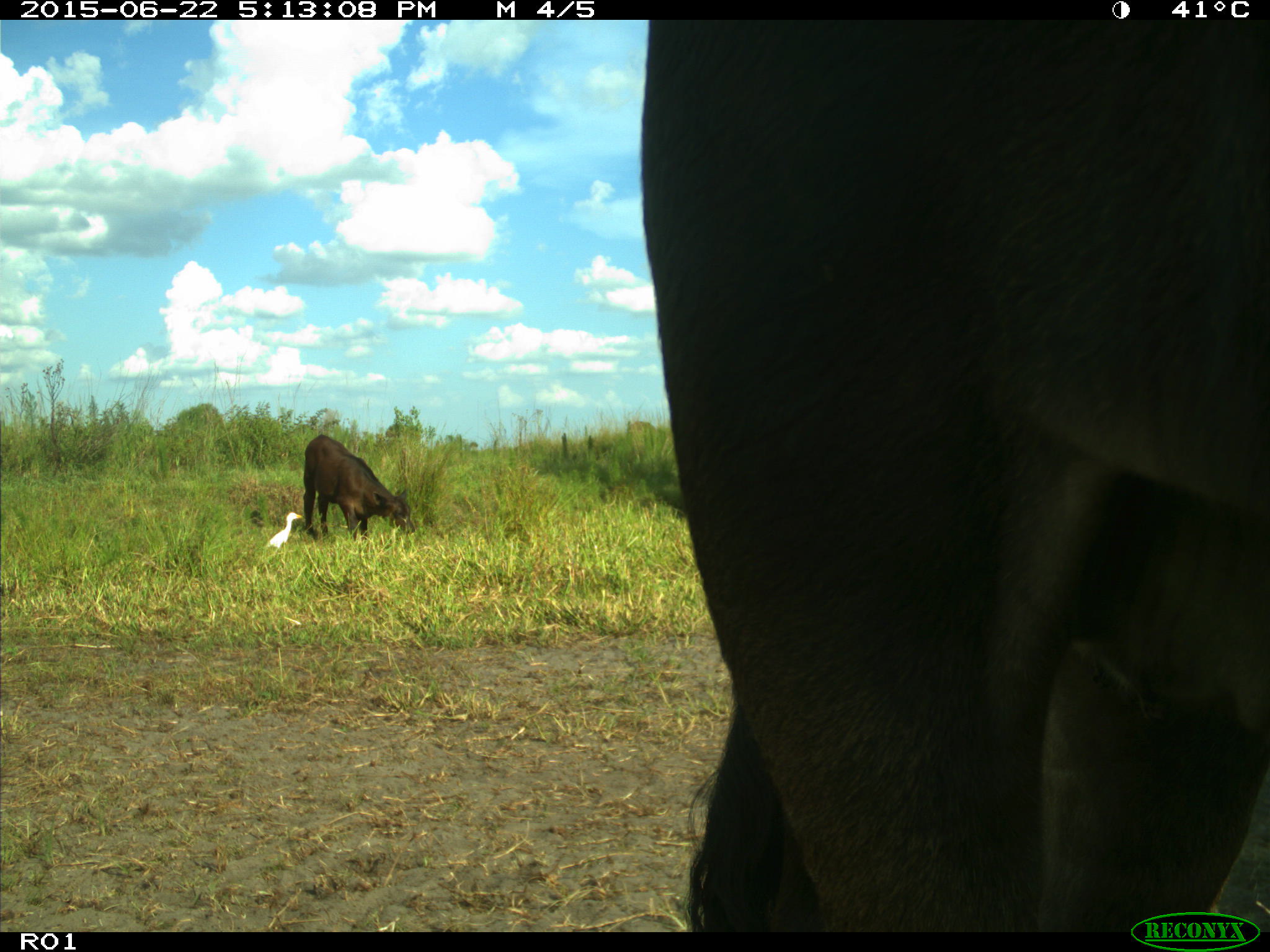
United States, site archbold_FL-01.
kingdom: Animalia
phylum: Chordata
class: Mammalia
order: Artiodactyla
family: Bovidae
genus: Bos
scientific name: Bos taurus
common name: domestic cow